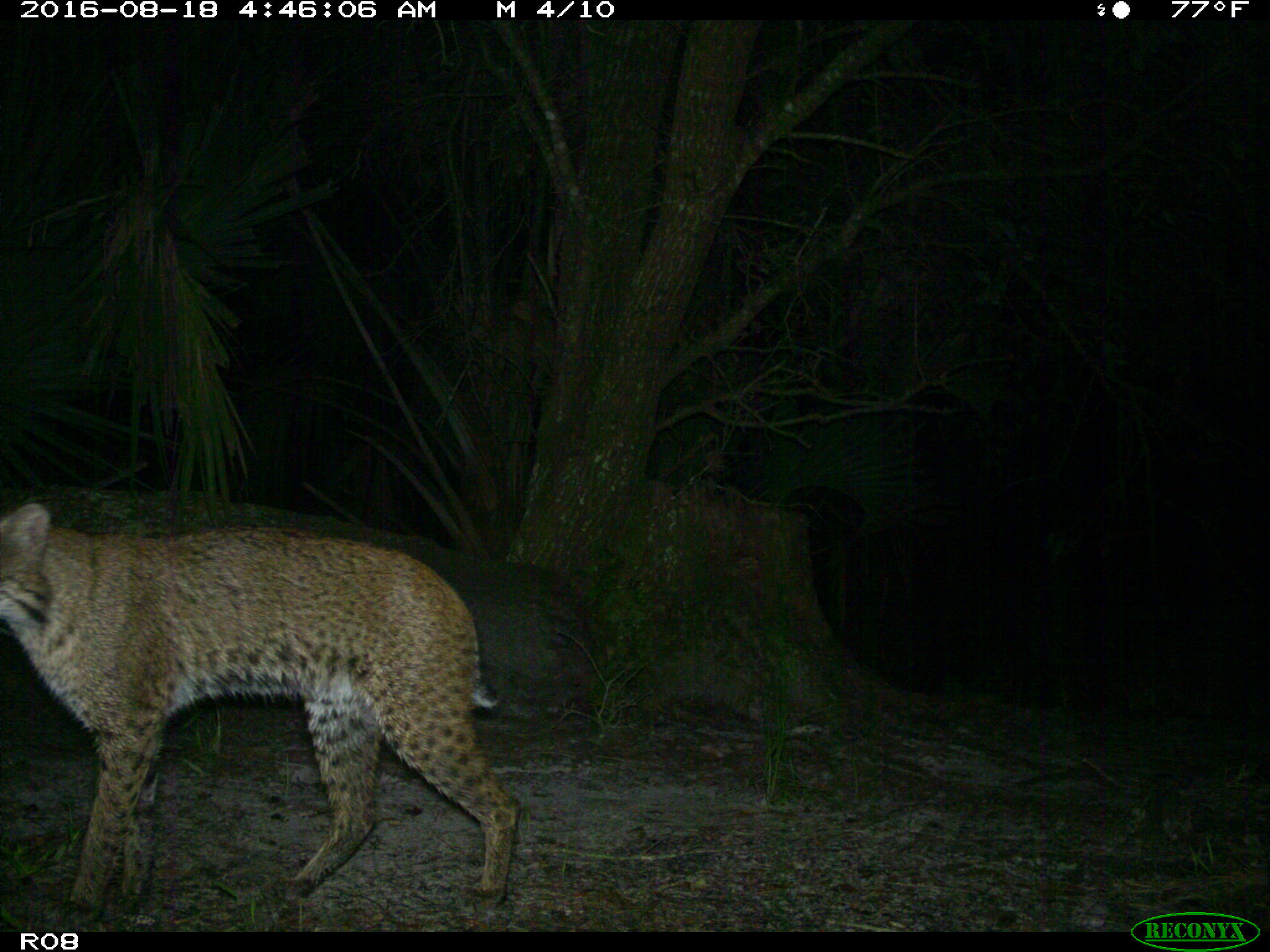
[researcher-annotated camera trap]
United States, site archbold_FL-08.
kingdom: Animalia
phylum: Chordata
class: Mammalia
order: Carnivora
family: Felidae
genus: Lynx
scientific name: Lynx rufus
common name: bobcat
Lynx rufus (bobcat).